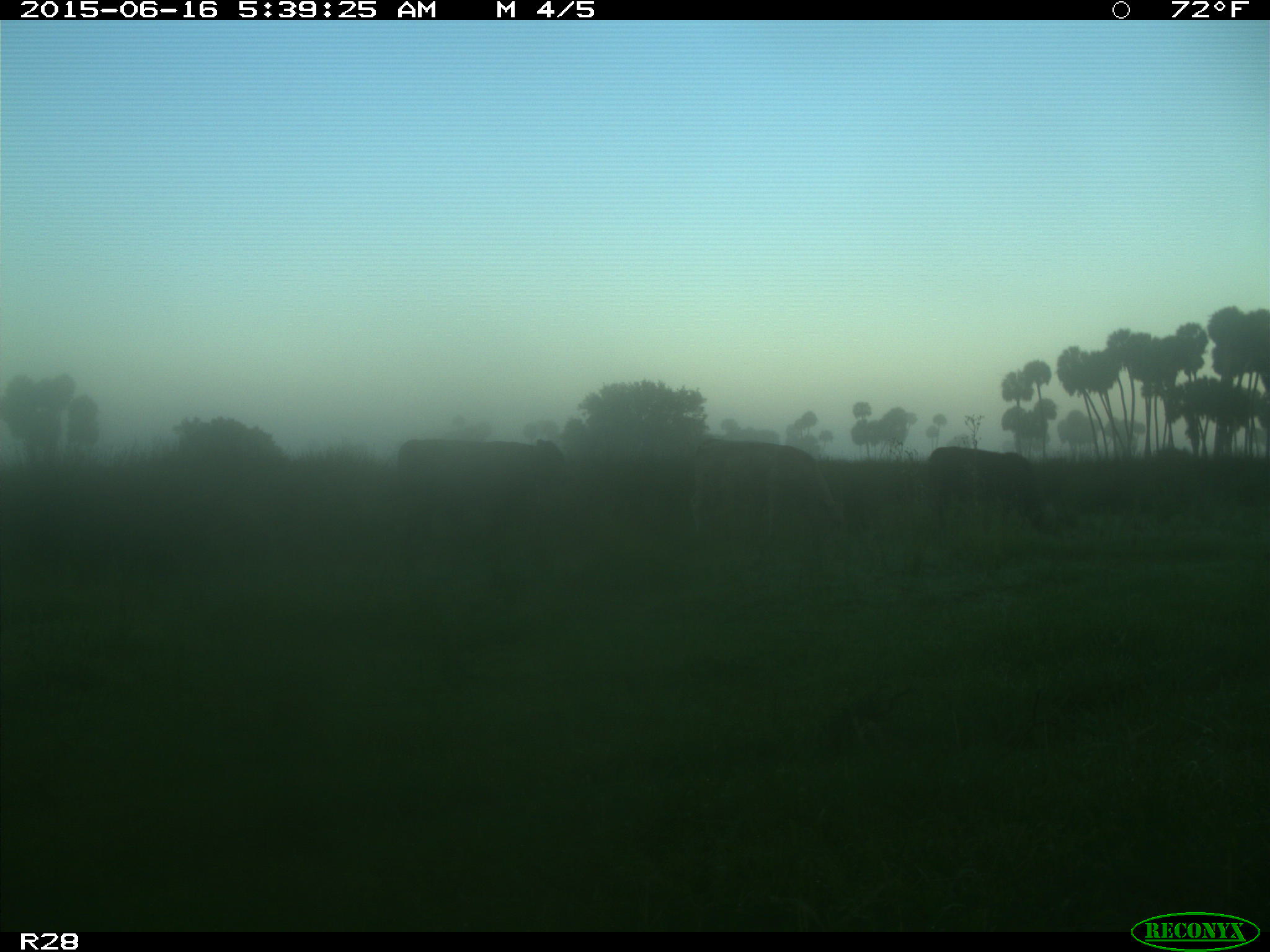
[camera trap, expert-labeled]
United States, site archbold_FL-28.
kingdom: Animalia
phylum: Chordata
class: Mammalia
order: Artiodactyla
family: Bovidae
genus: Bos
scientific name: Bos taurus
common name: domestic cow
Bos taurus (domestic cow).